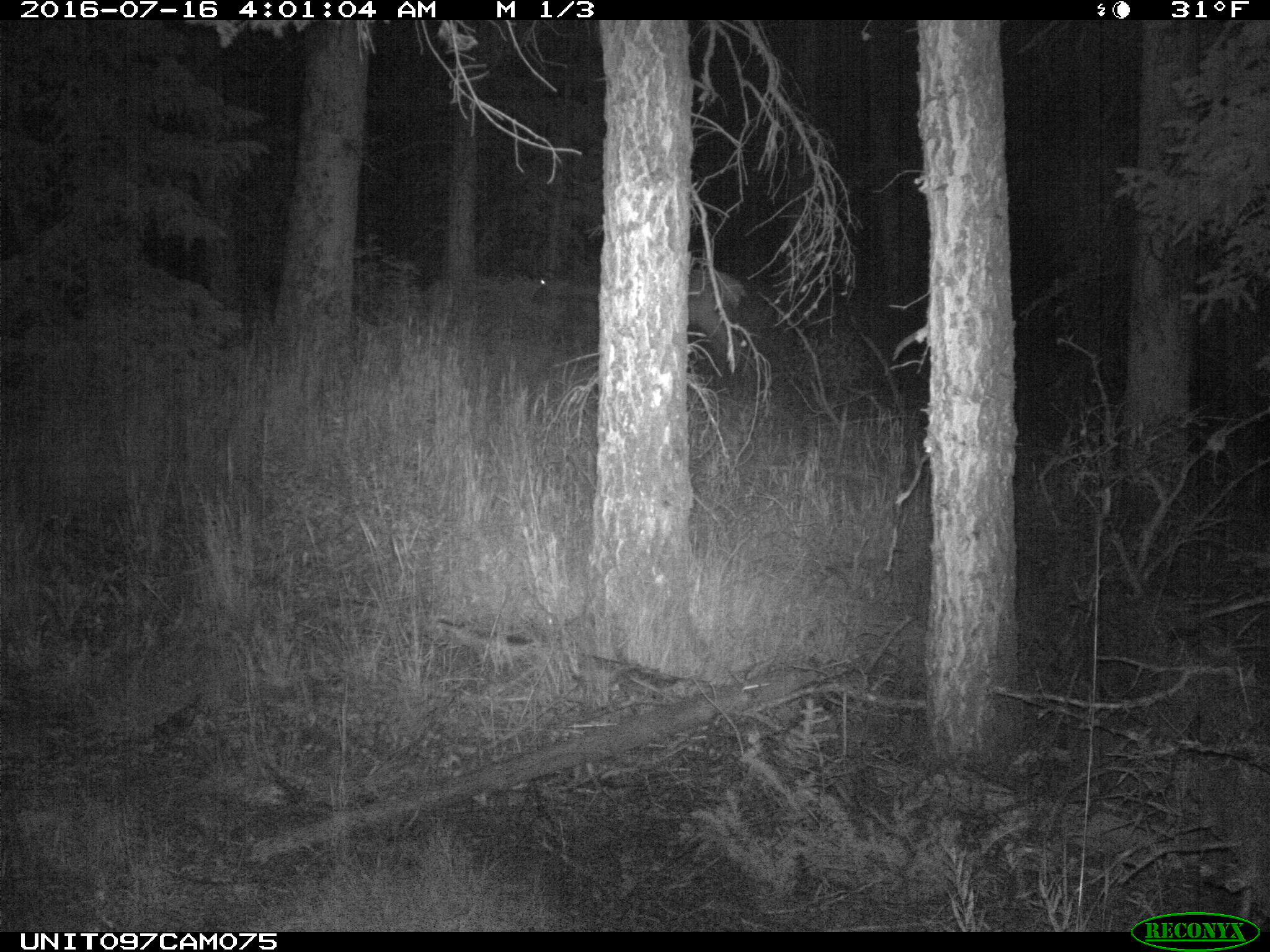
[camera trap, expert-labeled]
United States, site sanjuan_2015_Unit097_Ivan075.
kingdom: Animalia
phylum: Chordata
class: Mammalia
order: Artiodactyla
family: Cervidae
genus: Cervus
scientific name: Cervus elaphus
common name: red deer